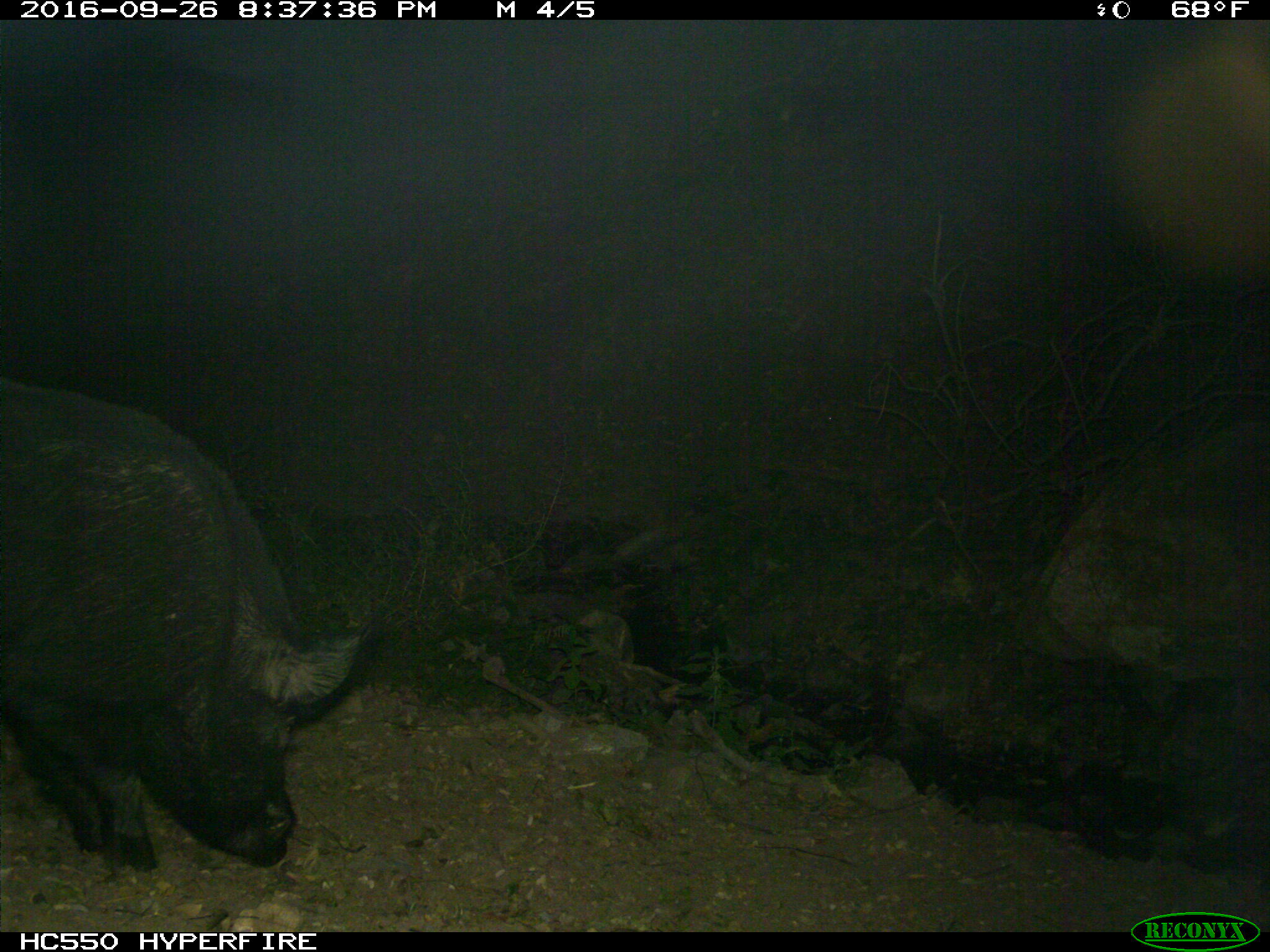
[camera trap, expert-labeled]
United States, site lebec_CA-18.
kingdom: Animalia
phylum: Chordata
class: Mammalia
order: Artiodactyla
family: Suidae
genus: Sus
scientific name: Sus scrofa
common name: wild boar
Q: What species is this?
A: Sus scrofa (wild boar).